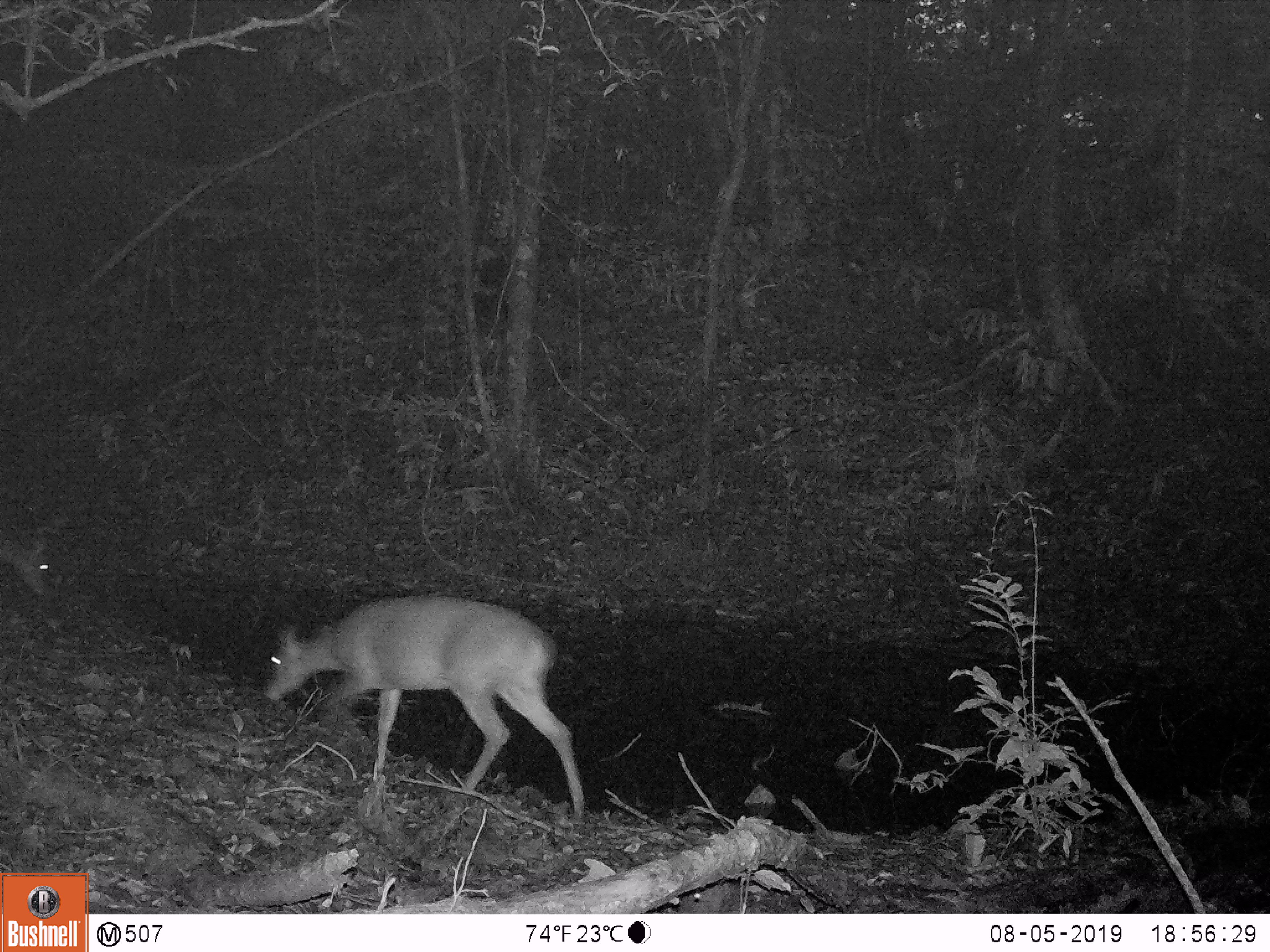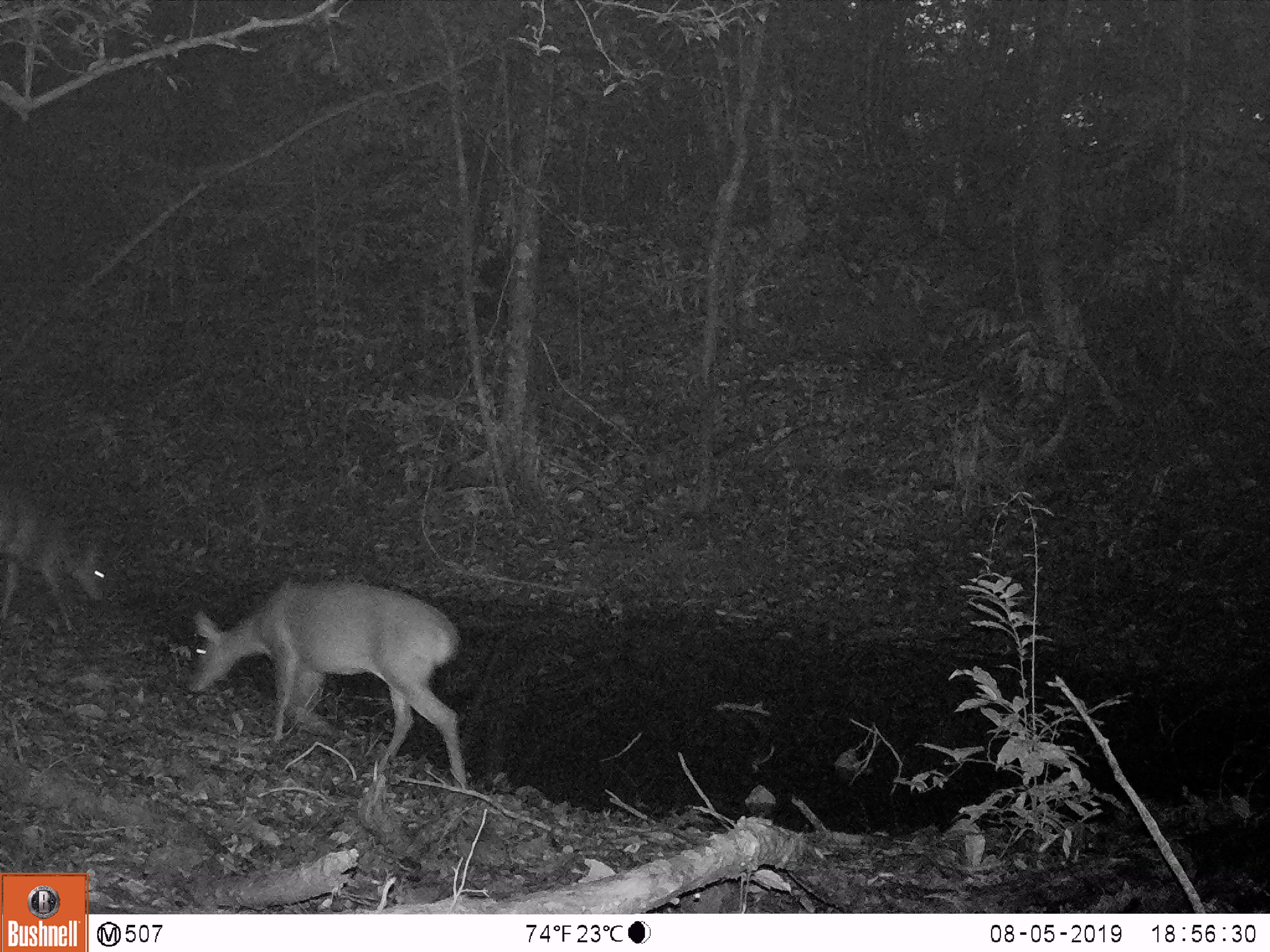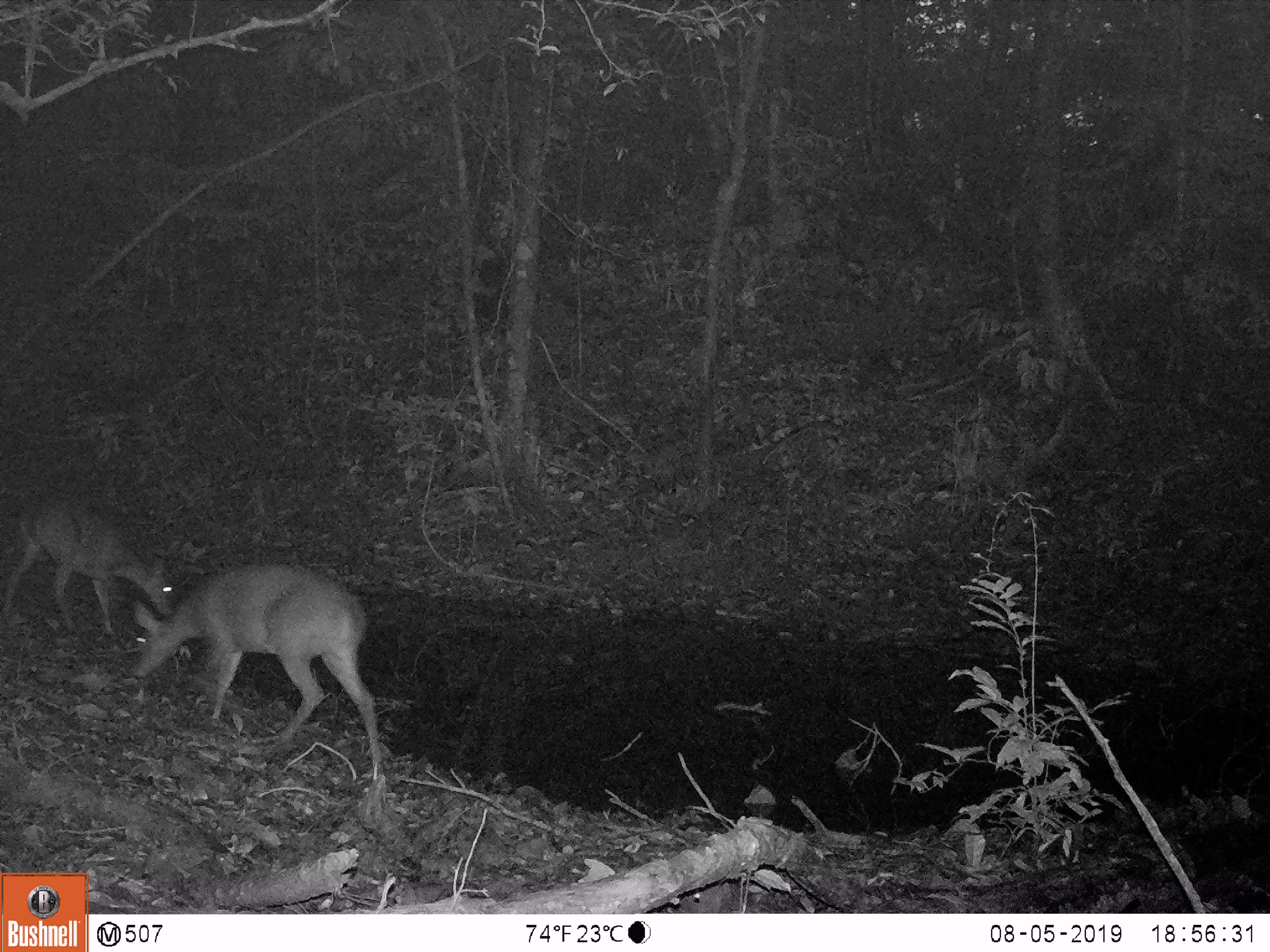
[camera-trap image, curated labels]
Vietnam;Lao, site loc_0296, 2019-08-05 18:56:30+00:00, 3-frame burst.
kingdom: Animalia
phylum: Chordata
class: Mammalia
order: Artiodactyla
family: Cervidae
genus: Muntiacus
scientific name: Muntiacus vuquangensis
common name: large-antlered muntjac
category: large antlered muntjac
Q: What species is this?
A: Large antlered muntjac (large-antlered muntjac) (Muntiacus vuquangensis).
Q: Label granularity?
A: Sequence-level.